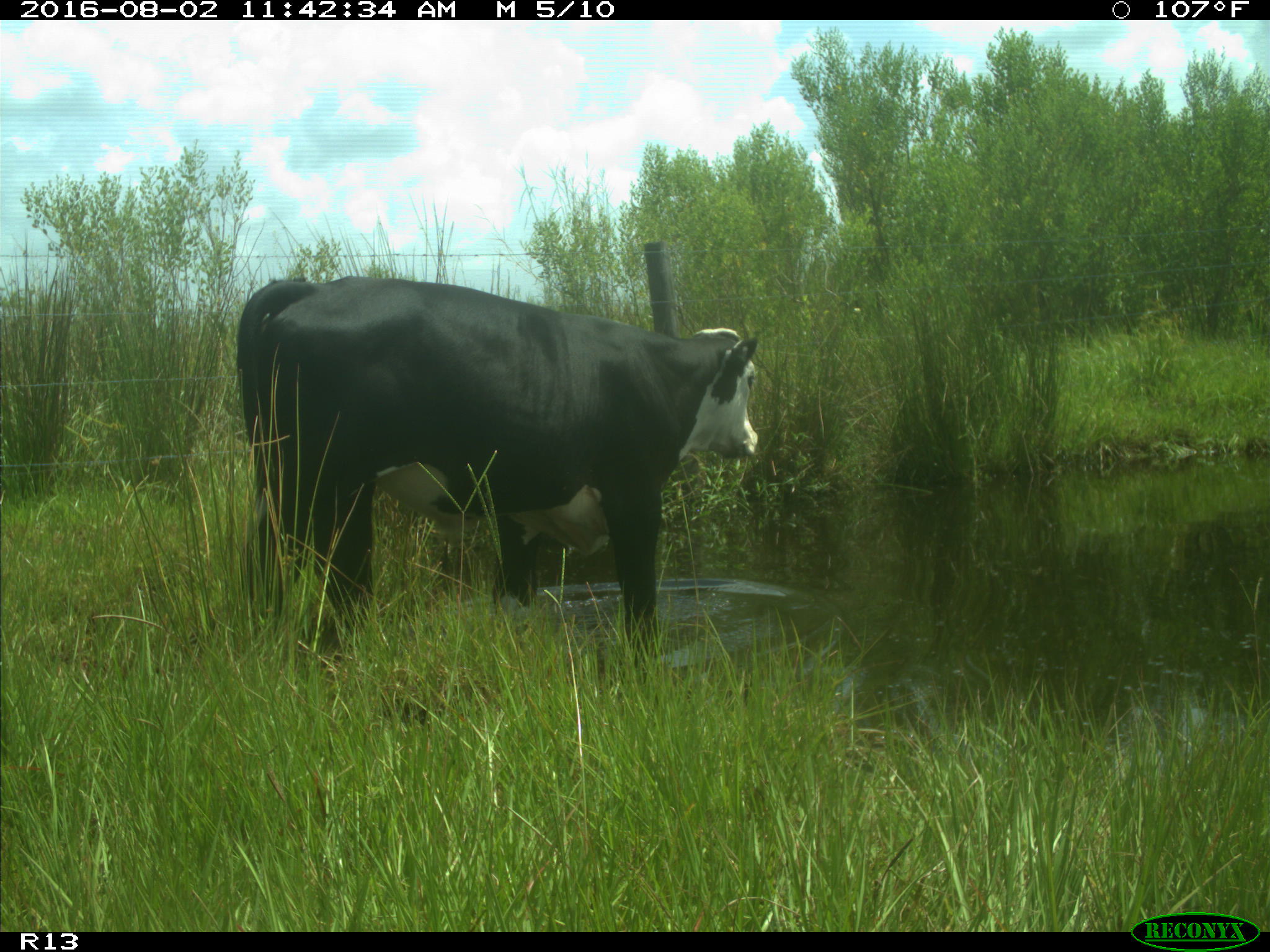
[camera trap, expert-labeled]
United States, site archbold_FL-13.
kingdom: Animalia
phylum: Chordata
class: Mammalia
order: Artiodactyla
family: Bovidae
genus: Bos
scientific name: Bos taurus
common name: domestic cow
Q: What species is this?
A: Bos taurus (domestic cow).